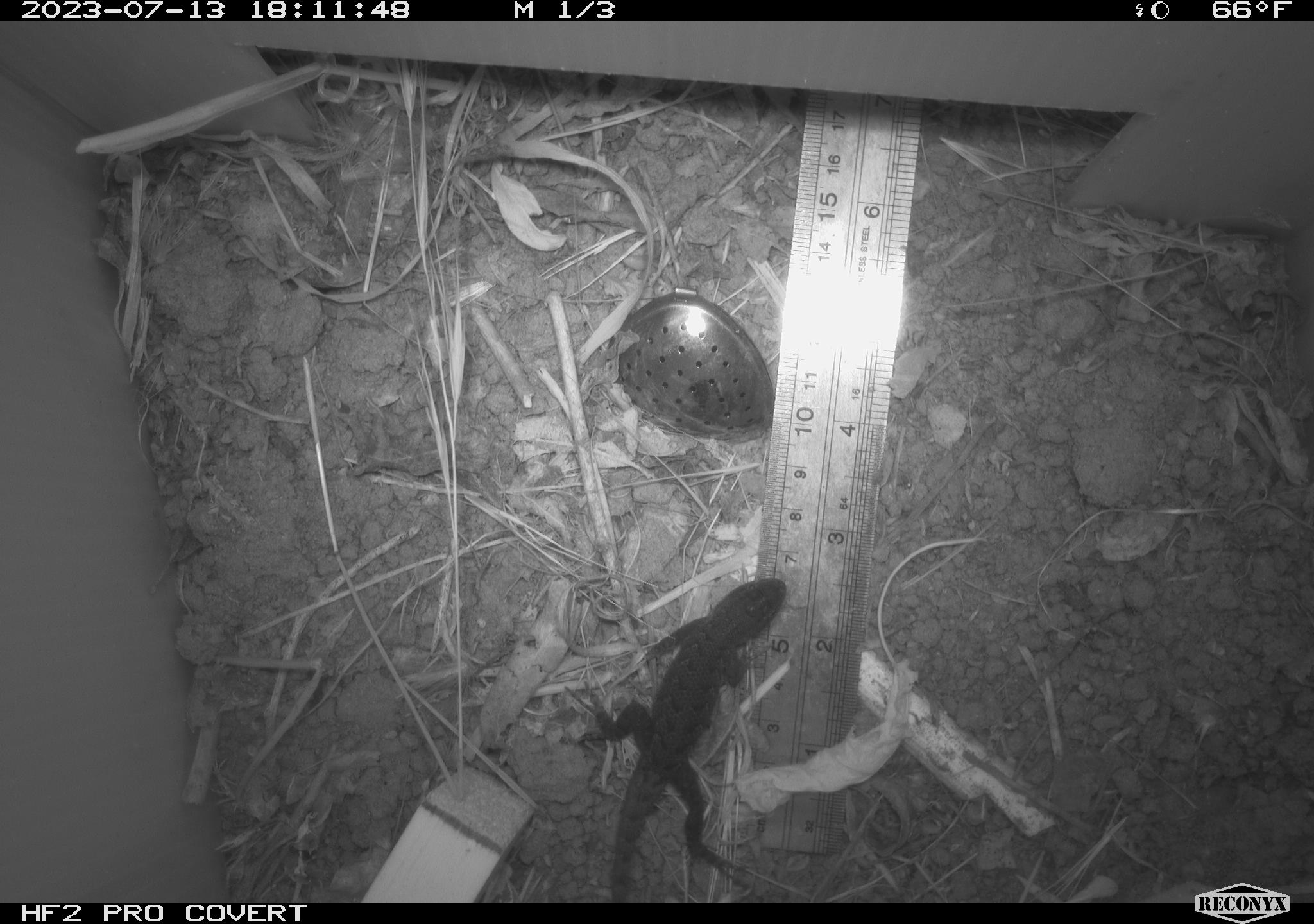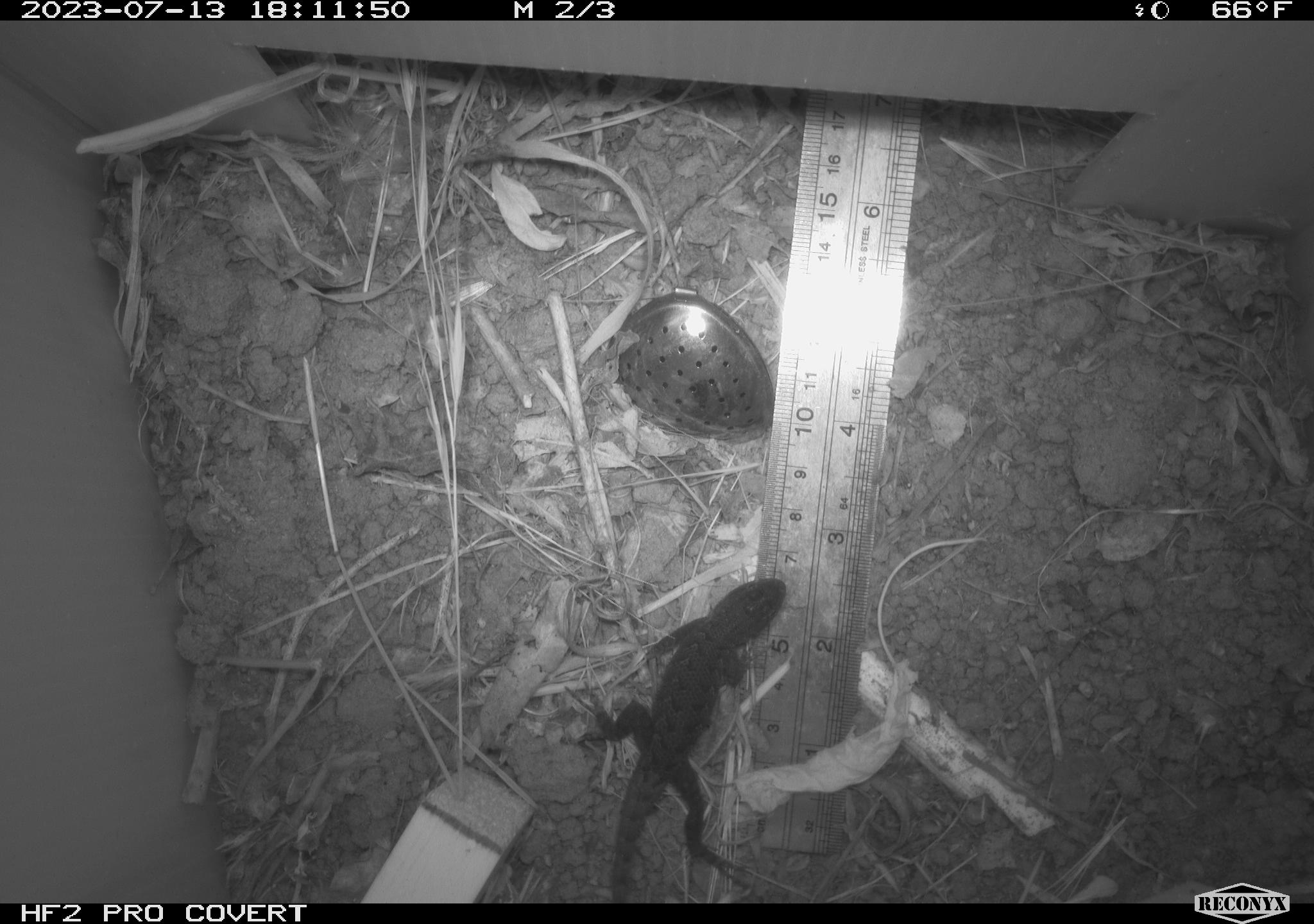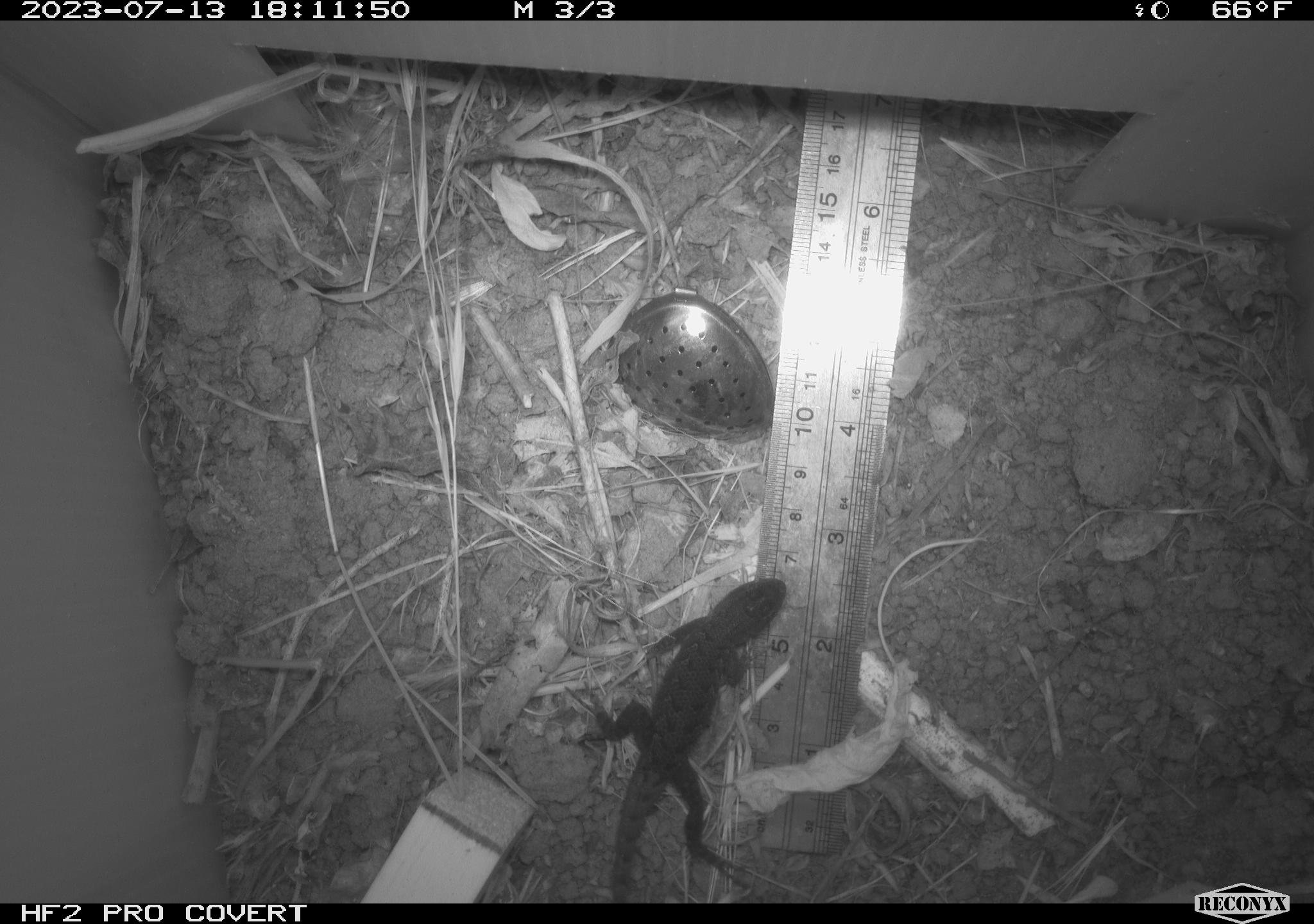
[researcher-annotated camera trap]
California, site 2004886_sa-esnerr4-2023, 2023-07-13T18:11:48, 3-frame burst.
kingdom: Animalia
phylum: Chordata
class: Reptilia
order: Squamata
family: Phrynosomatidae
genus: Sceloporus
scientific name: Sceloporus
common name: spiny lizards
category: sceloporus species